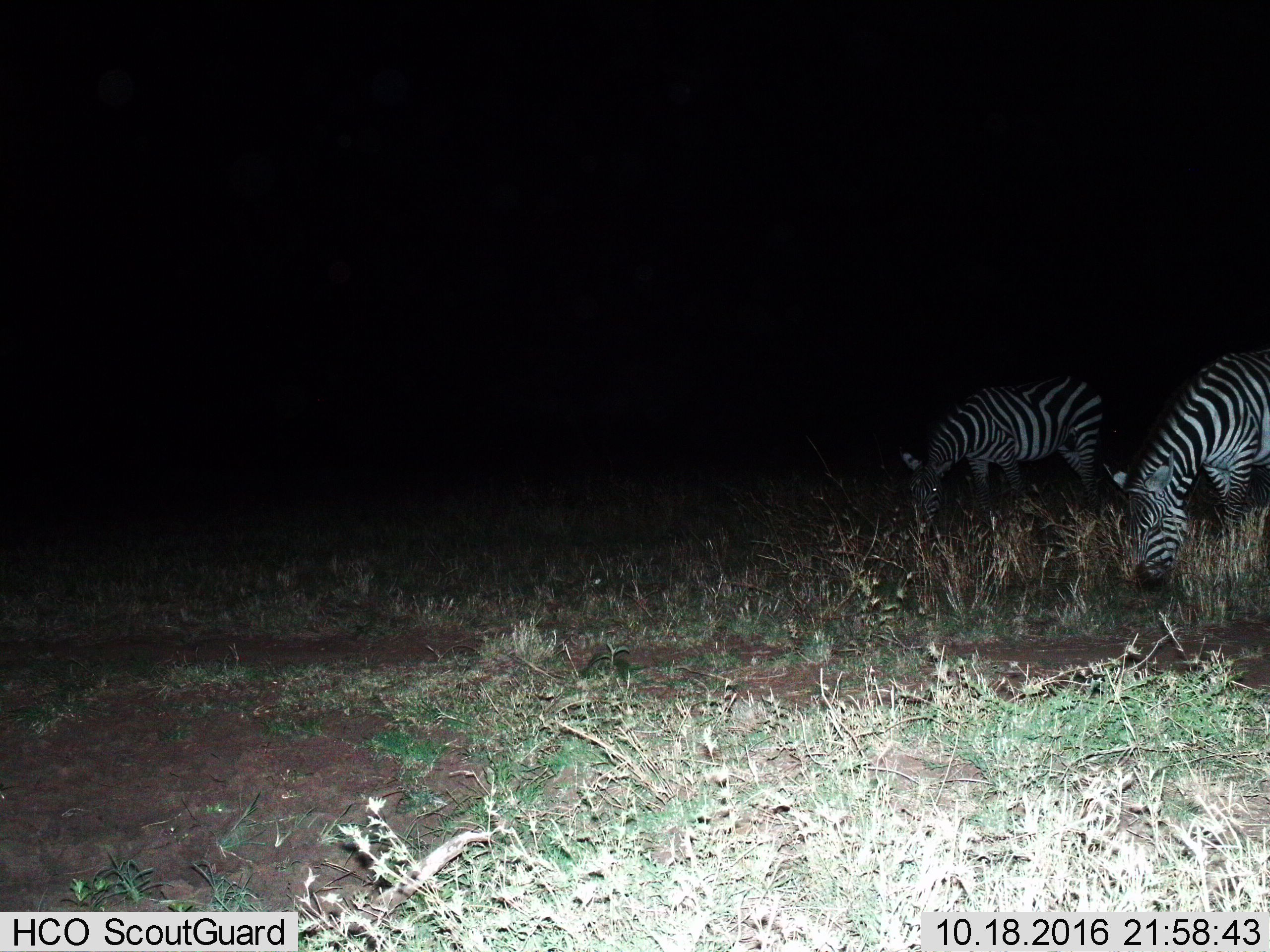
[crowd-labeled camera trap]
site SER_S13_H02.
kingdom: Animalia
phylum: Chordata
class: Mammalia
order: Perissodactyla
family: Equidae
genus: Equus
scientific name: Equus quagga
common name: plains zebra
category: zebraplains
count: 2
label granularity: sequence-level